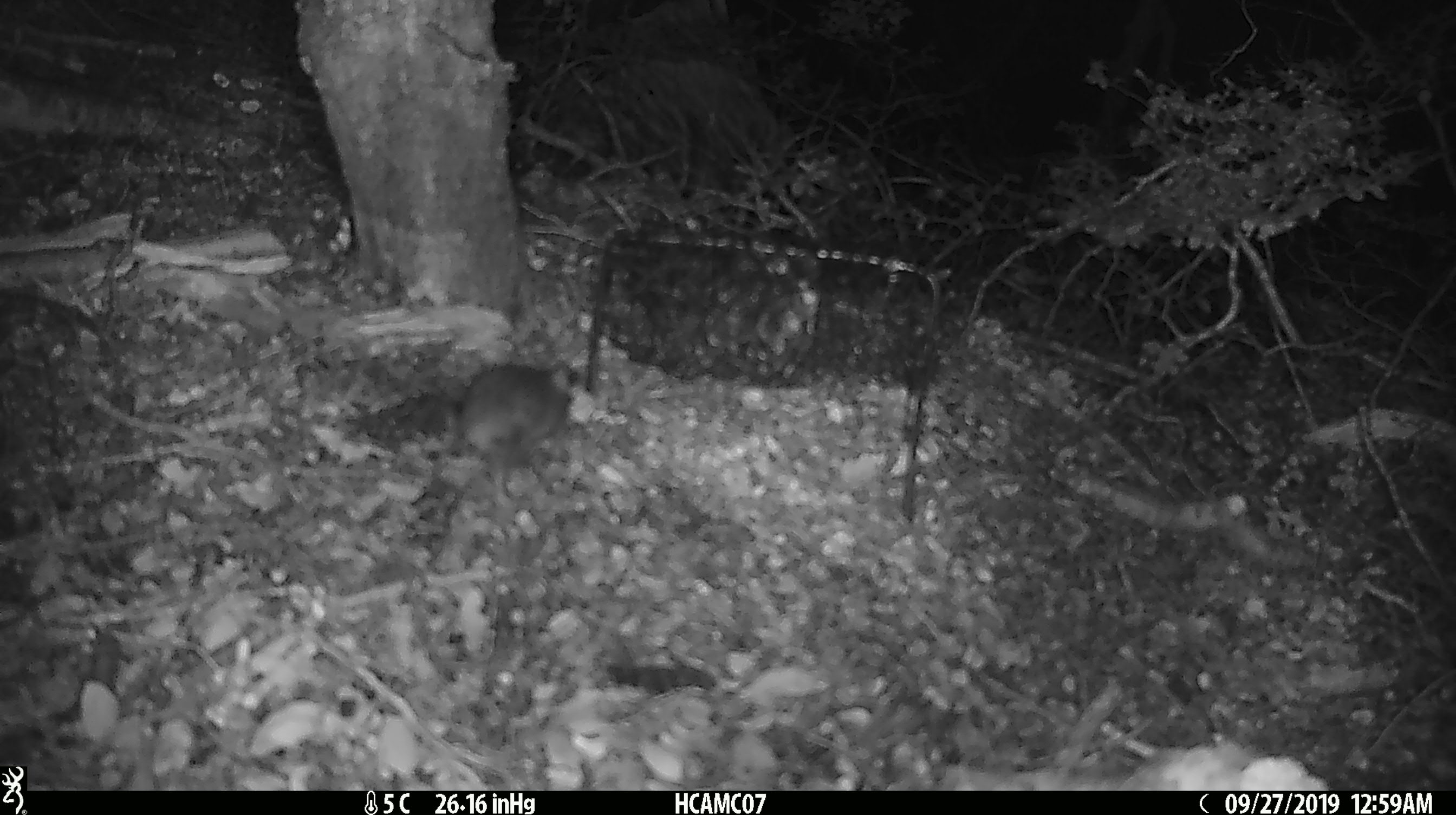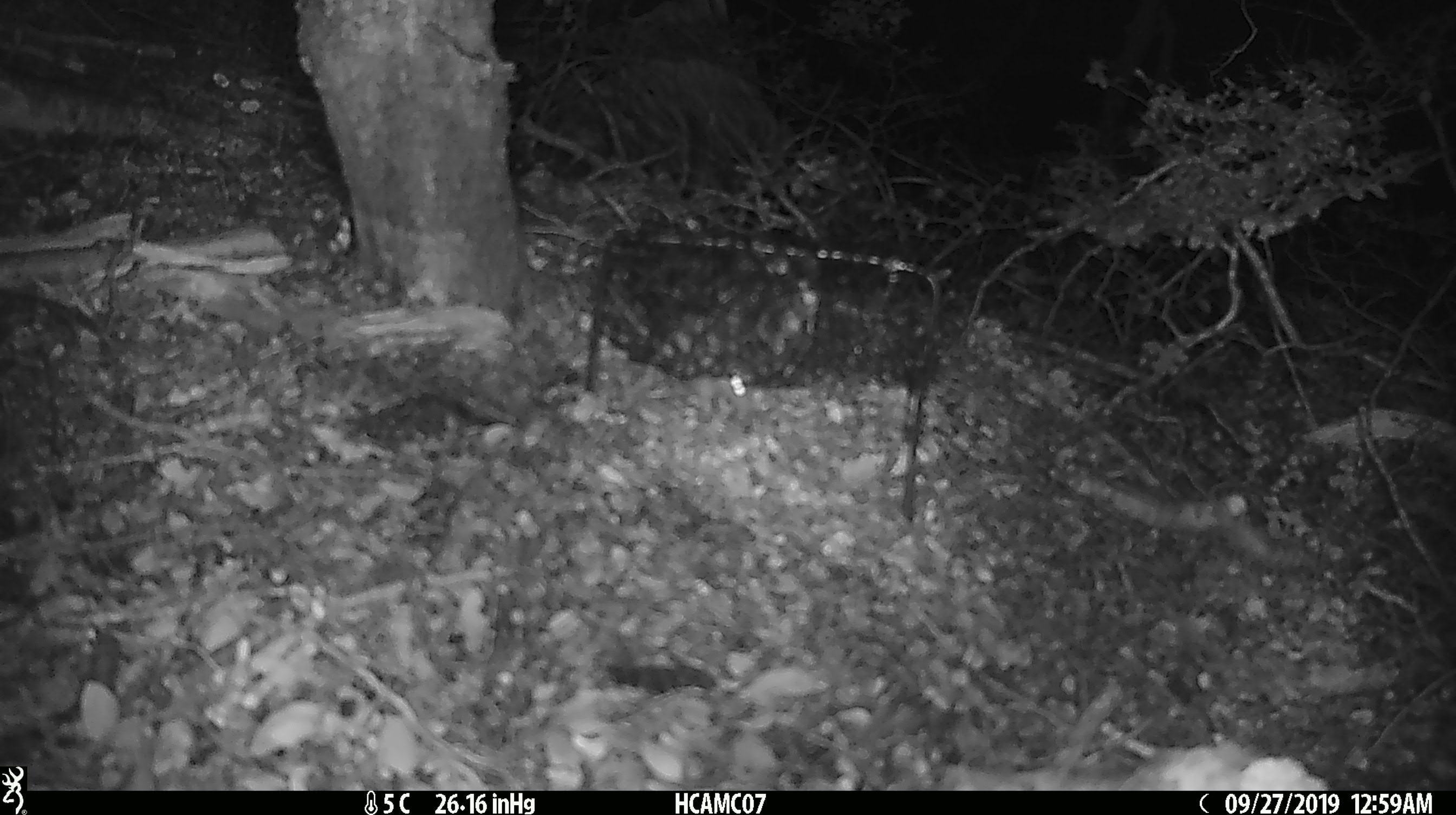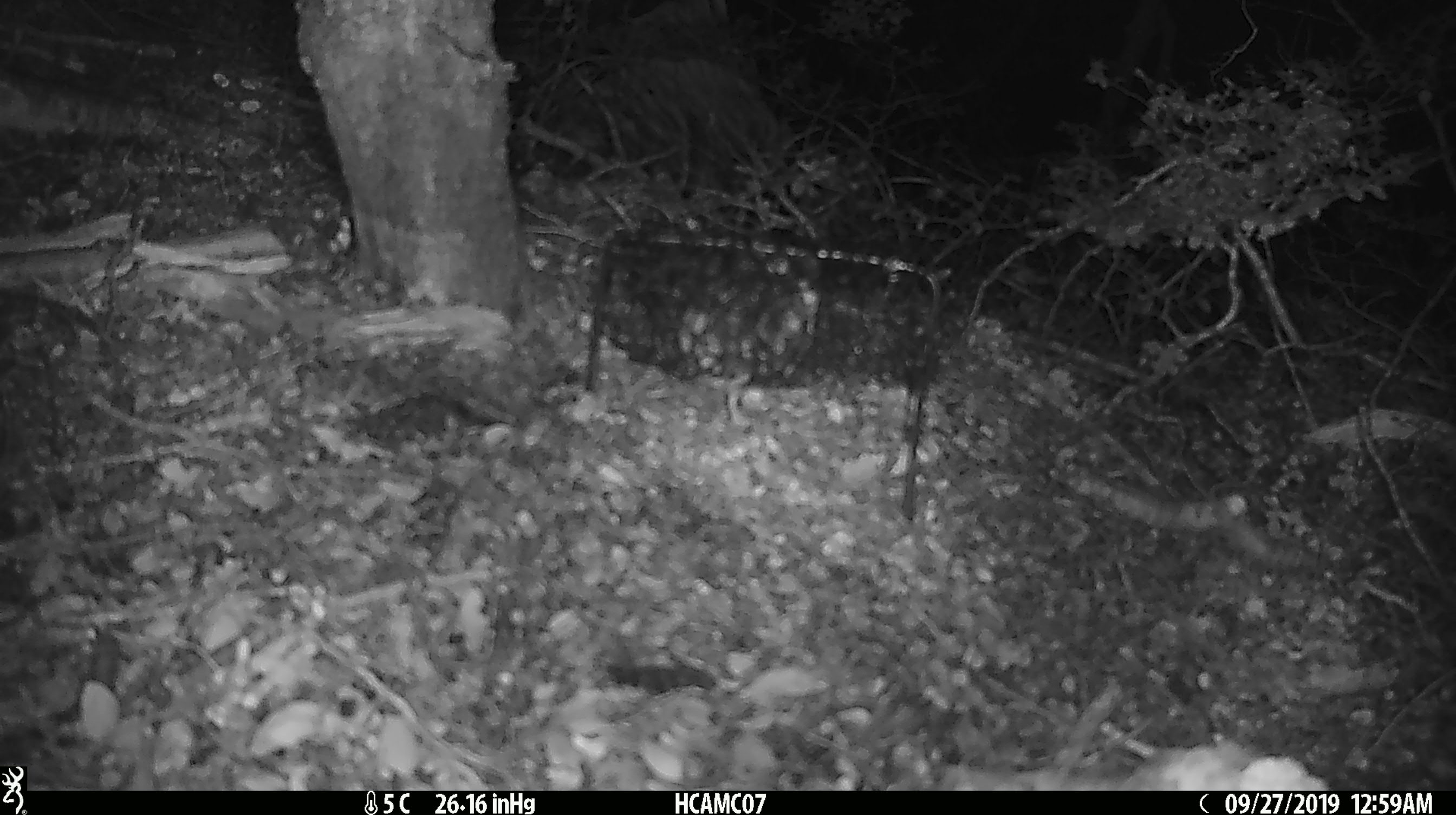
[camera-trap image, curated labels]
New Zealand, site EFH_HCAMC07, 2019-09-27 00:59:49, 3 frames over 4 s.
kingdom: Animalia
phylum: Chordata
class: Mammalia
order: Rodentia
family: Muridae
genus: Mus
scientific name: Mus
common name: mouse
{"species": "mouse (Mus)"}